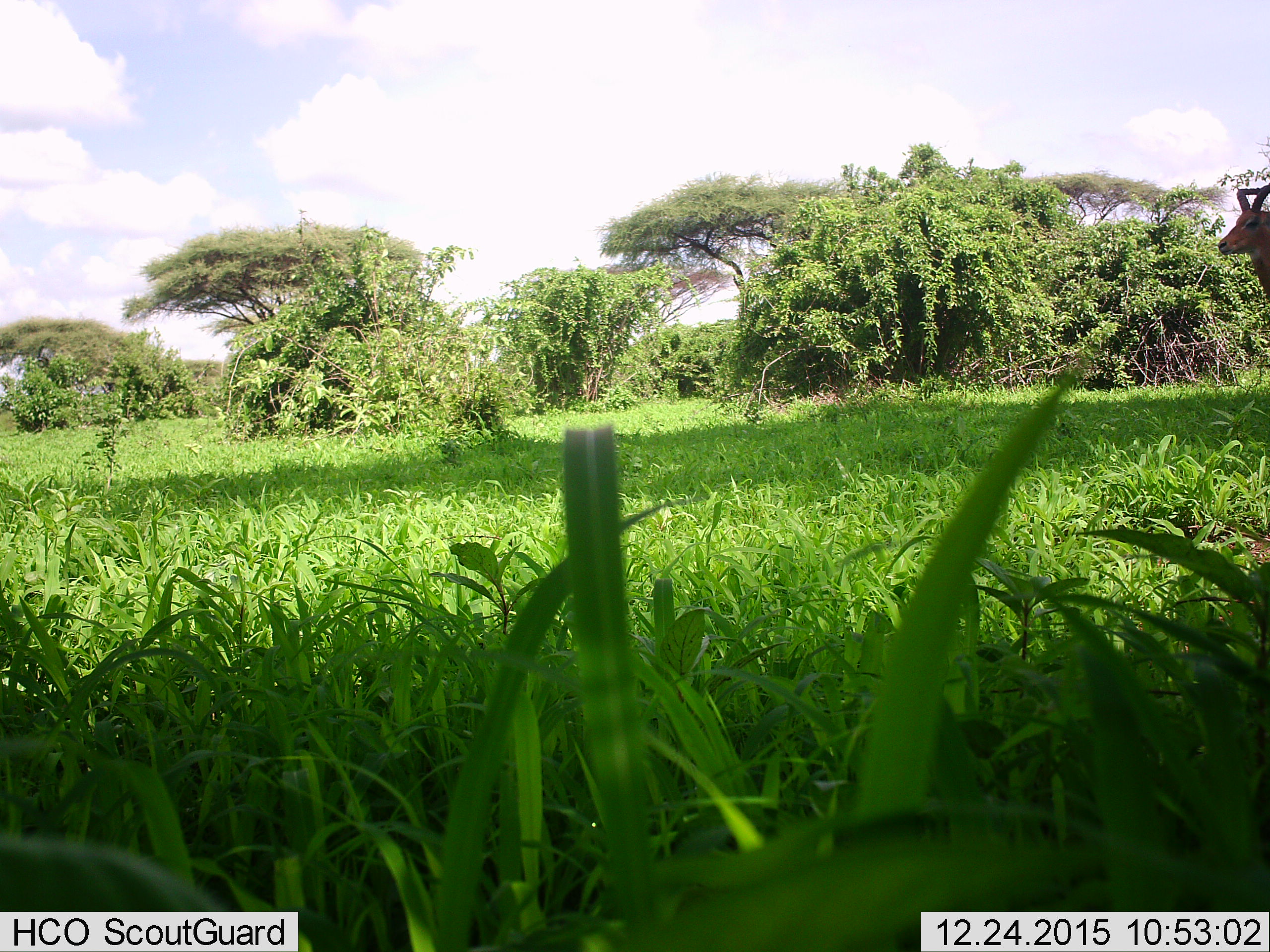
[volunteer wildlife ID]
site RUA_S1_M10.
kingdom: Animalia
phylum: Chordata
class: Mammalia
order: Artiodactyla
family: Bovidae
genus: Aepyceros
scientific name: Aepyceros melampus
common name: impala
Impala (Aepyceros melampus), count 1. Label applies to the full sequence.